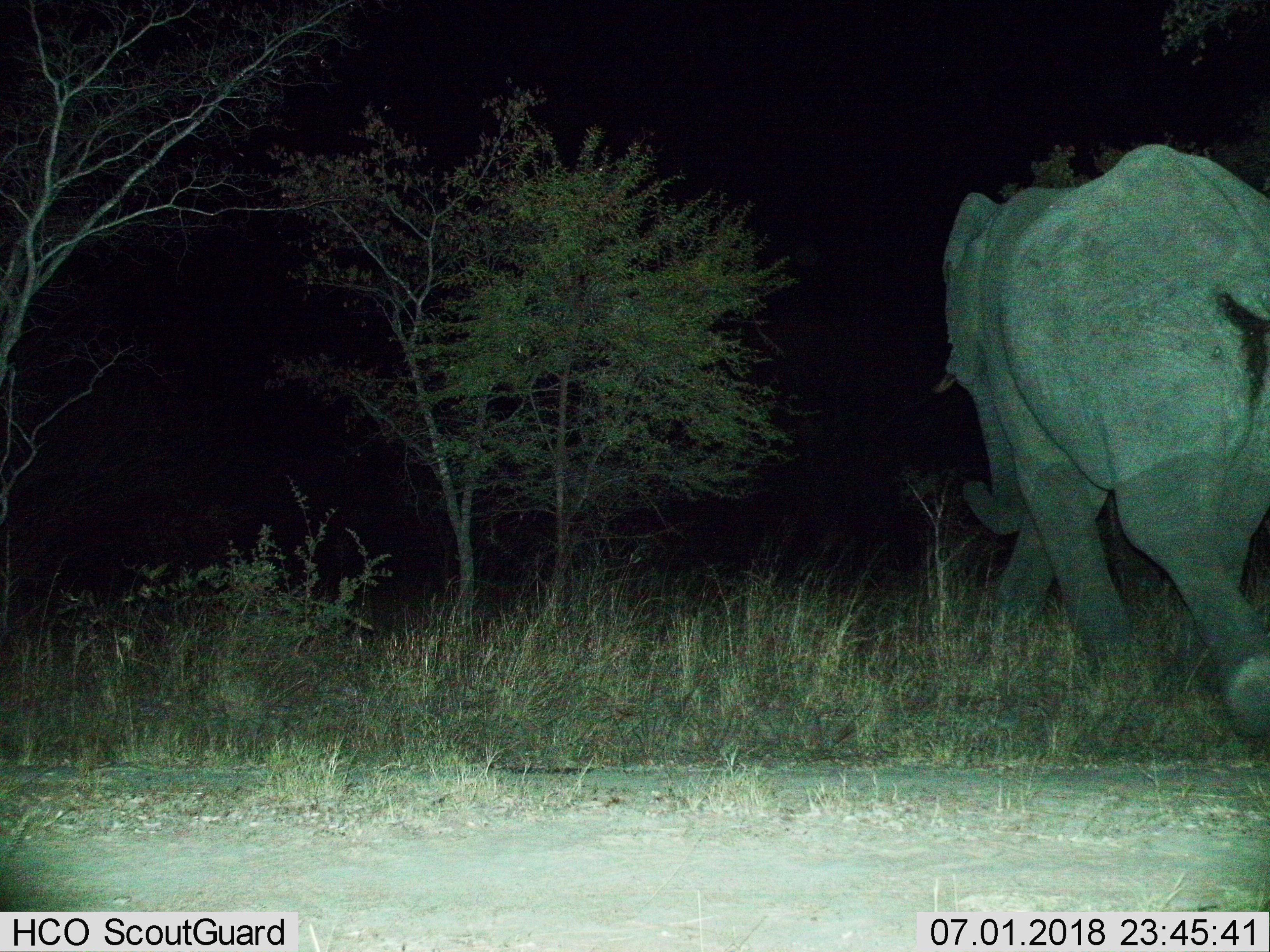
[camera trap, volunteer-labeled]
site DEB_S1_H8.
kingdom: Animalia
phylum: Chordata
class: Mammalia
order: Proboscidea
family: Elephantidae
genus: Loxodonta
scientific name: Loxodonta africana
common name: african bush elephant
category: elephant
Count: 1.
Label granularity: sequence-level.